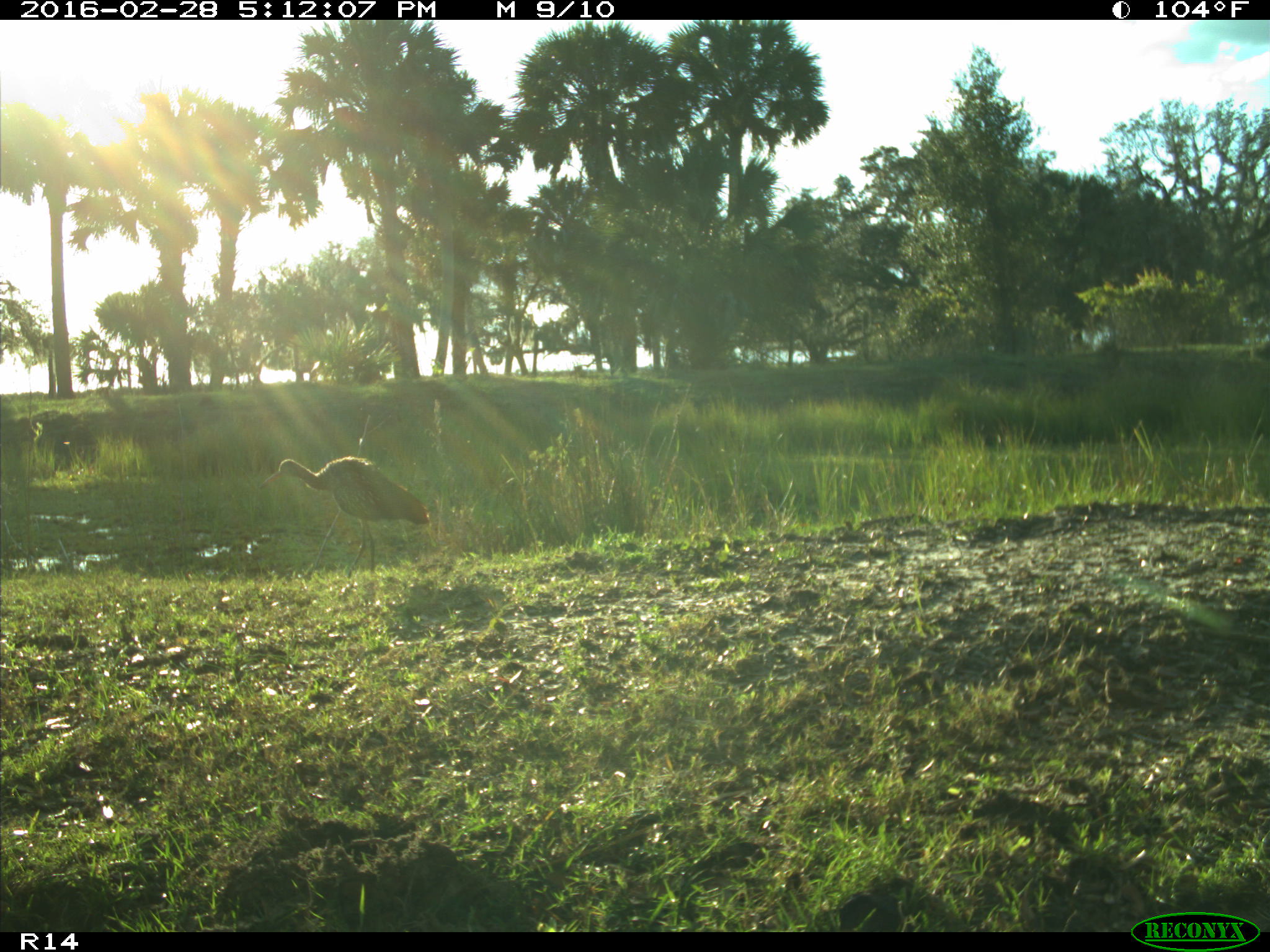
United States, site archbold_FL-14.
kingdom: Animalia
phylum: Chordata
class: Aves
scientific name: Aves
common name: birds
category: unidentified bird